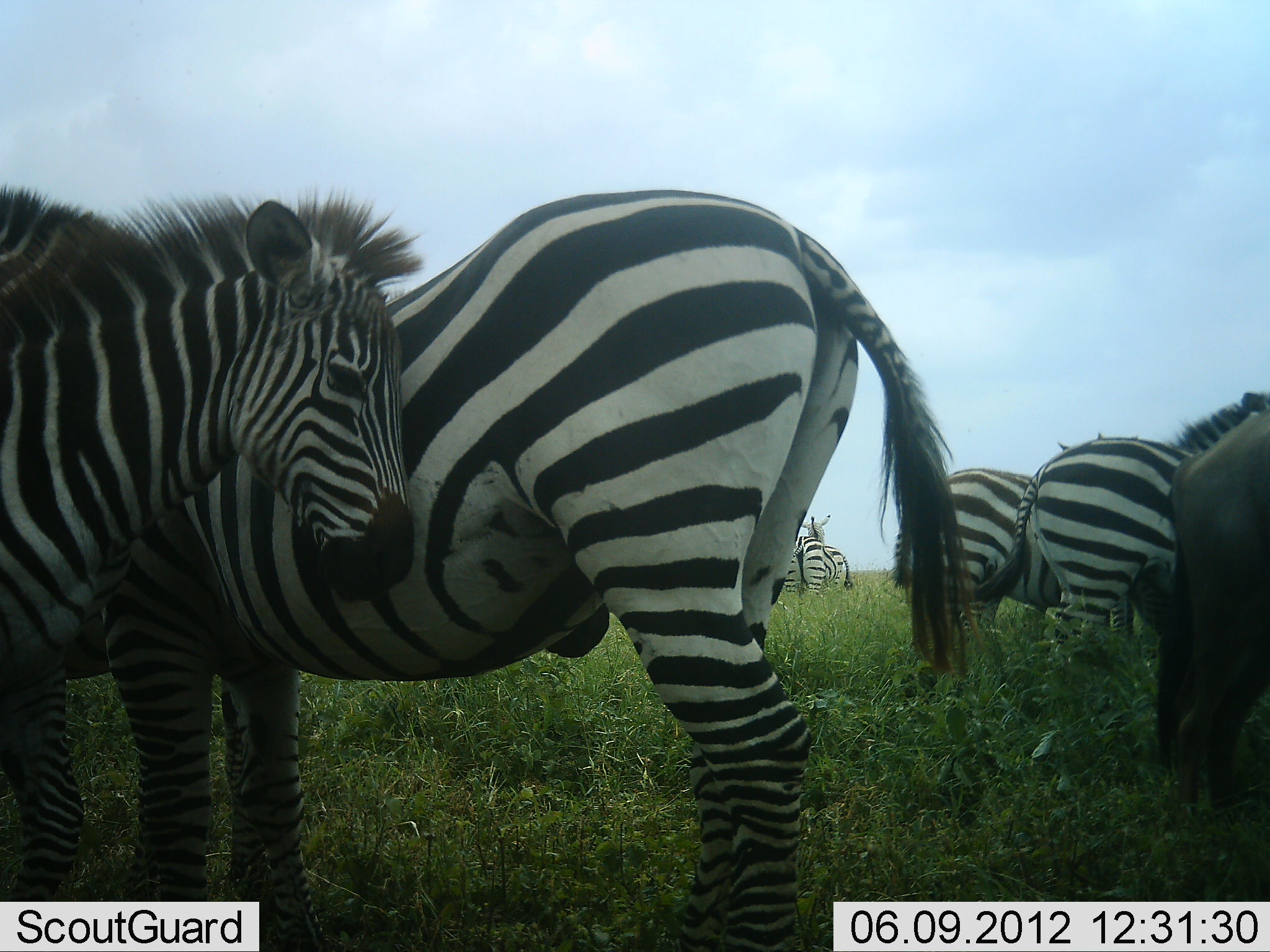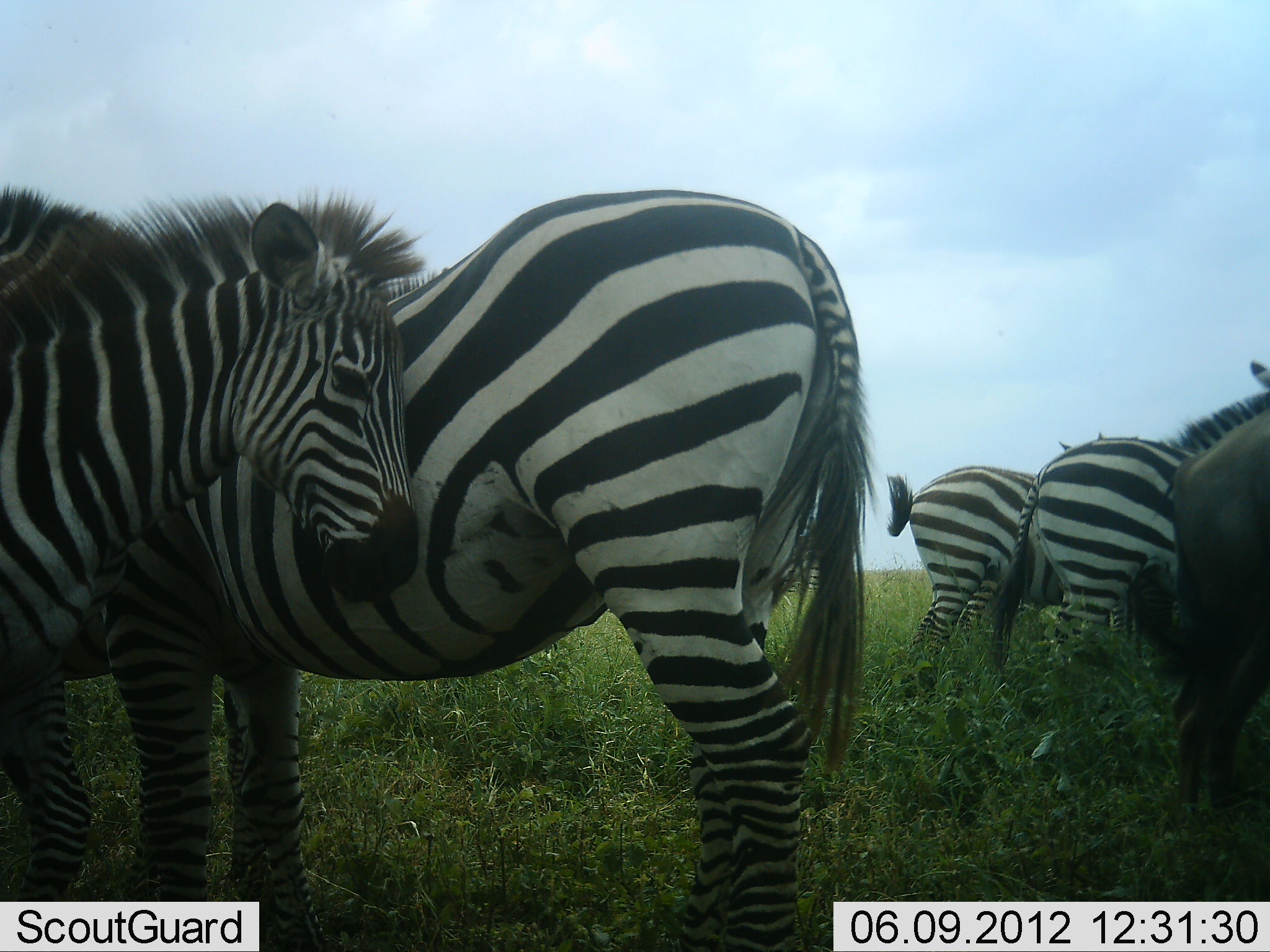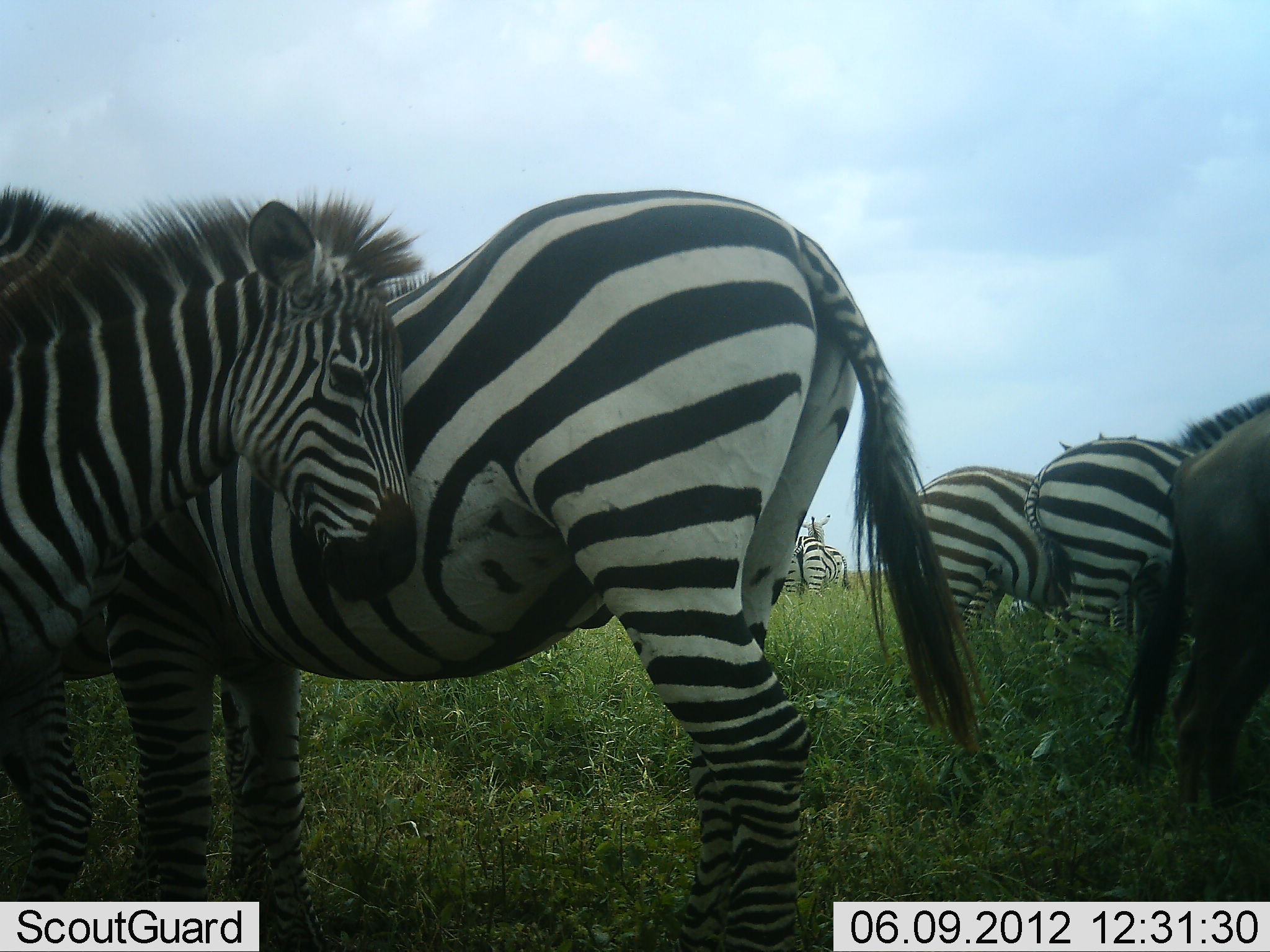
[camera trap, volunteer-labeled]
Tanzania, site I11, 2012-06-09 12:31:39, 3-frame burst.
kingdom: Animalia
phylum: Chordata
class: Mammalia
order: Artiodactyla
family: Bovidae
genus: Connochaetes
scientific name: Connochaetes taurinus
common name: blue wildebeest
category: wildebeest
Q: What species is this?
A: Wildebeest (blue wildebeest) (Connochaetes taurinus).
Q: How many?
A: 1.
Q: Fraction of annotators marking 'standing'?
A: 100%.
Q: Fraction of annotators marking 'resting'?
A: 0%.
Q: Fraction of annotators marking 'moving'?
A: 0%.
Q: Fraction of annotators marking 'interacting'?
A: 0%.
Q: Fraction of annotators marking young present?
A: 0%.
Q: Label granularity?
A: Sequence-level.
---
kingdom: Animalia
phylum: Chordata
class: Mammalia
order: Perissodactyla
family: Equidae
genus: Equus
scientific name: Equus quagga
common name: plains zebra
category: zebra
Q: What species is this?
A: Zebra (plains zebra) (Equus quagga).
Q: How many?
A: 5.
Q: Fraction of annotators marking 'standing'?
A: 100%.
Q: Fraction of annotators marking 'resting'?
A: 12%.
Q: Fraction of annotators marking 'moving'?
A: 0%.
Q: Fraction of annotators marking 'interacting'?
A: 18%.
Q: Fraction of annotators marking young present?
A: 29%.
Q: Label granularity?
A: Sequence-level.